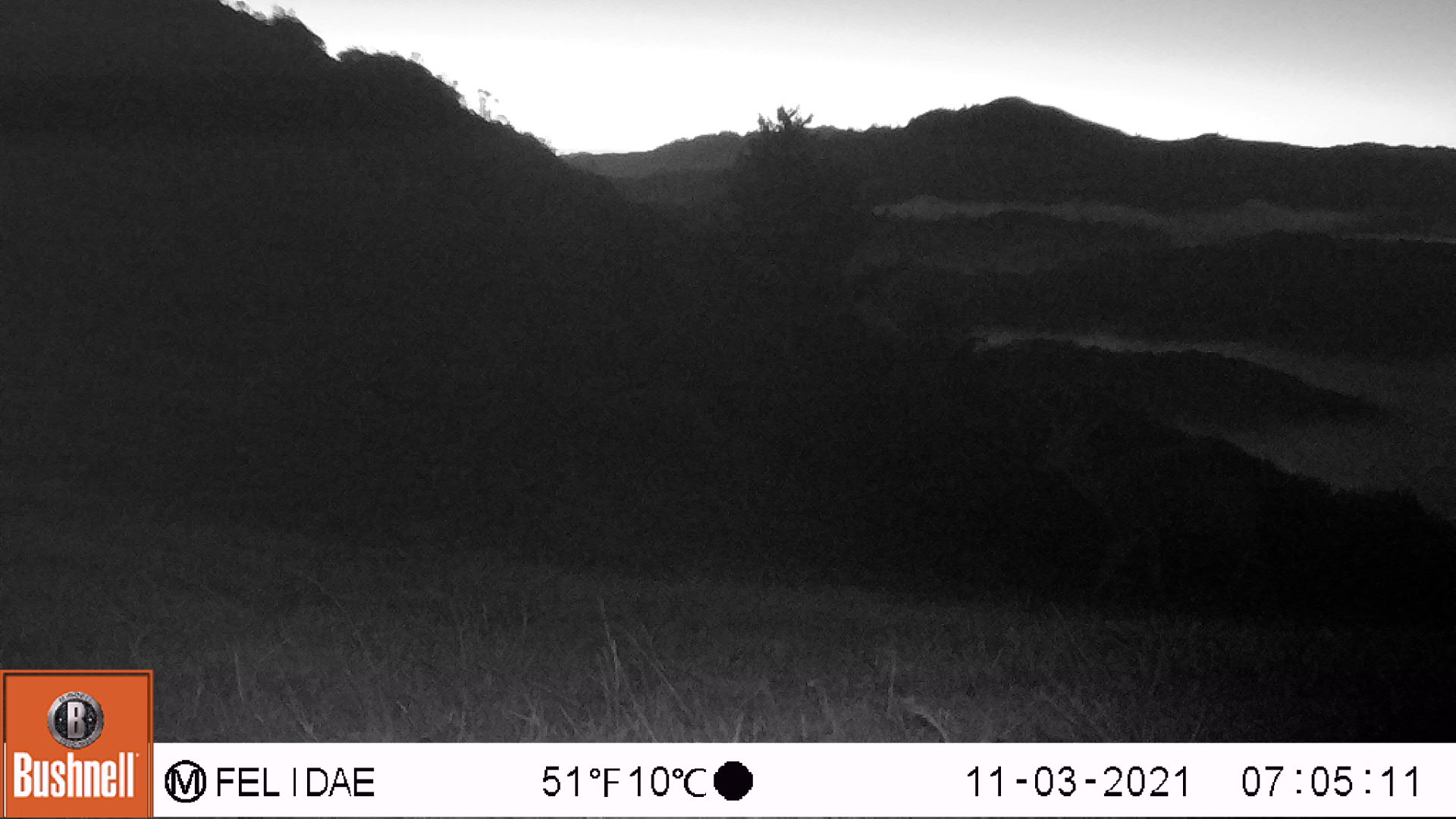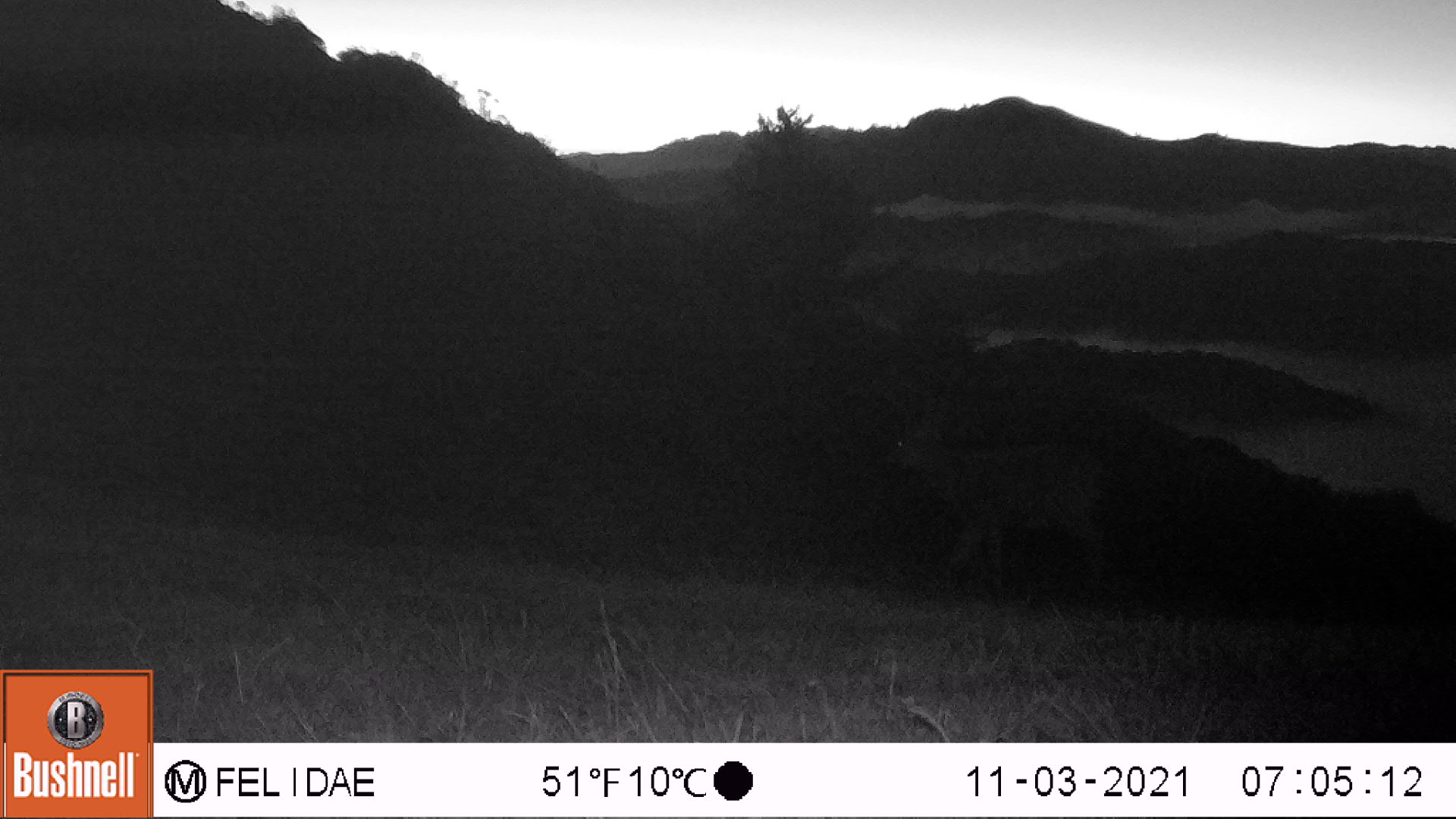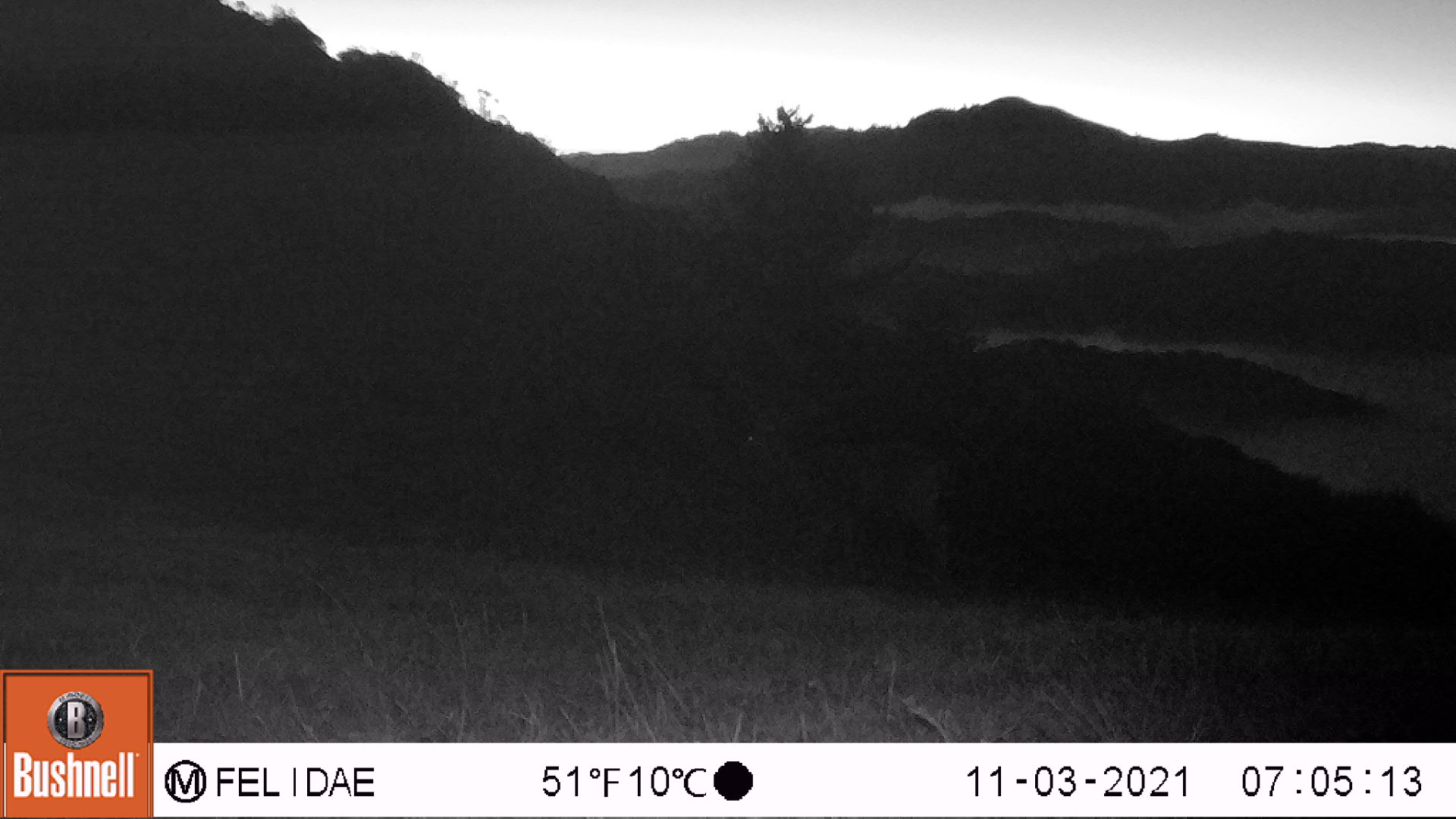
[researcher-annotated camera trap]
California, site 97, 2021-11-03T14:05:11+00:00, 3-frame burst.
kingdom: Animalia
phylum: Chordata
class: Mammalia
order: Artiodactyla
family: Cervidae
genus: Odocoileus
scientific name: Odocoileus hemionus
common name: mule deer